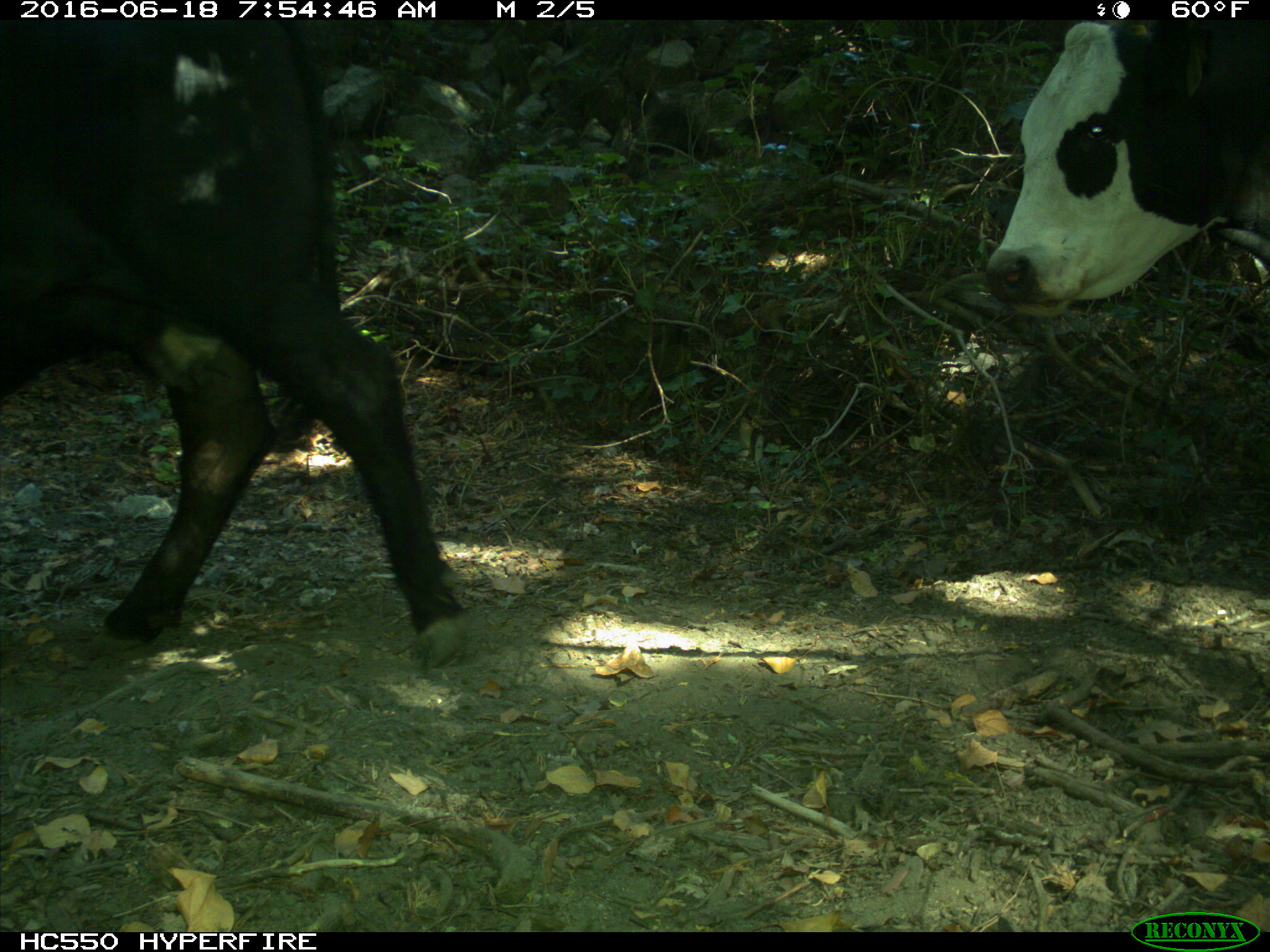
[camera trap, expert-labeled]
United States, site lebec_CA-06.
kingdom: Animalia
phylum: Chordata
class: Mammalia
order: Artiodactyla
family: Bovidae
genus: Bos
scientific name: Bos taurus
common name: domestic cow